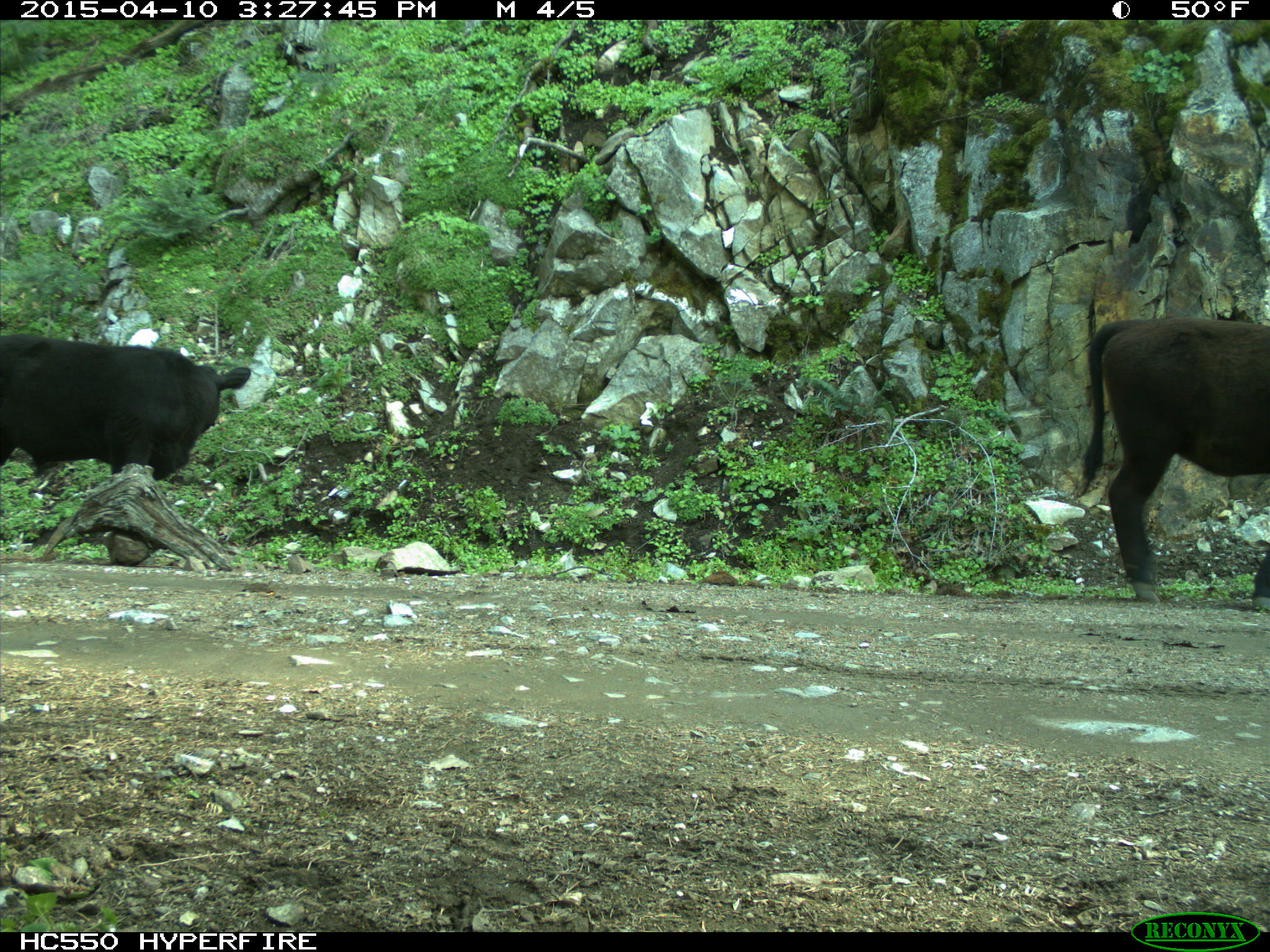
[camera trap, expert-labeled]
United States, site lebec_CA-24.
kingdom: Animalia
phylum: Chordata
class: Mammalia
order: Artiodactyla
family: Bovidae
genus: Bos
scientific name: Bos taurus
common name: domestic cow